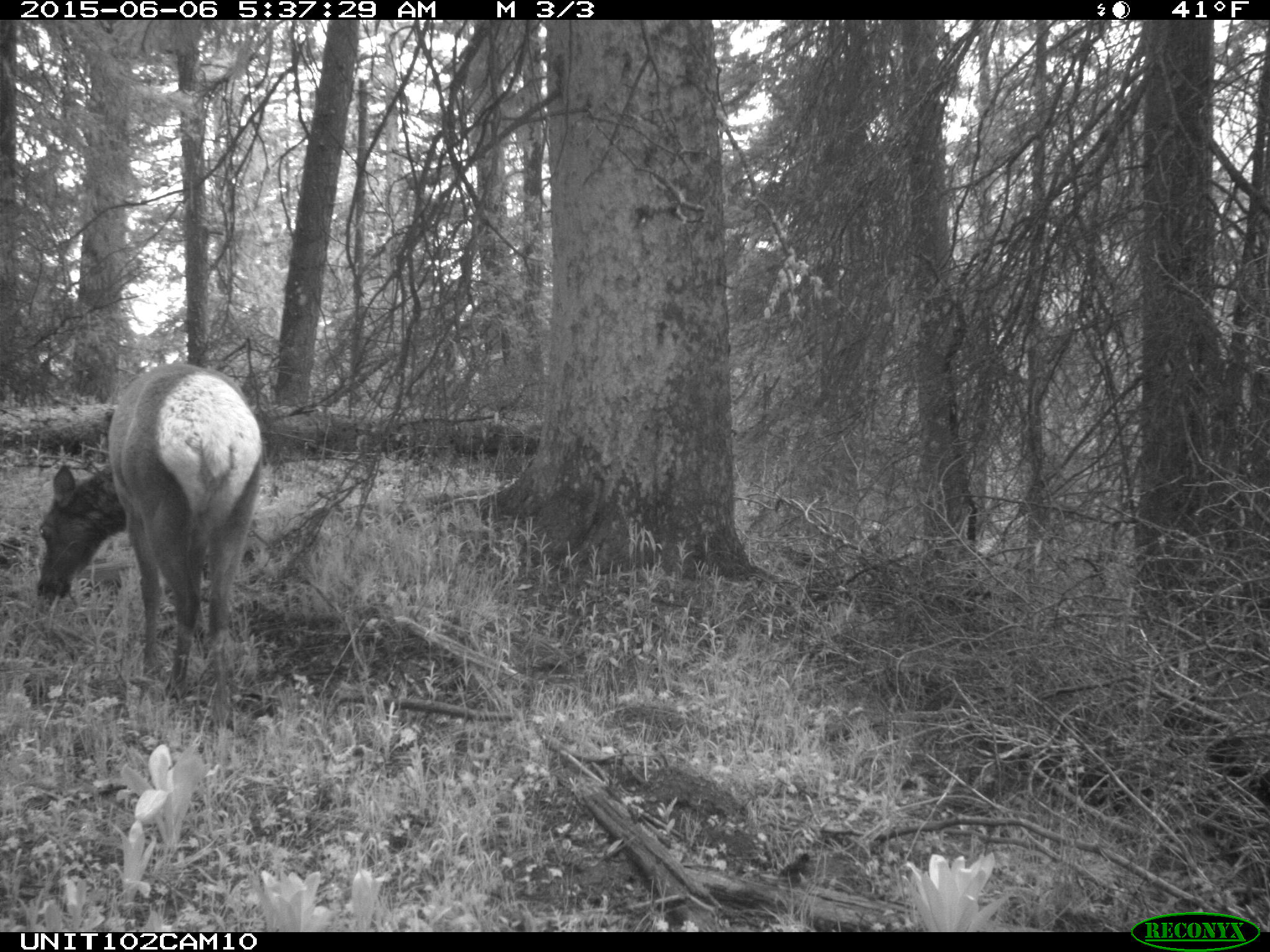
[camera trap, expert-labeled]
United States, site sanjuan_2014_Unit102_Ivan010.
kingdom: Animalia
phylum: Chordata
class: Mammalia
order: Artiodactyla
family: Cervidae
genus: Cervus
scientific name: Cervus elaphus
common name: red deer